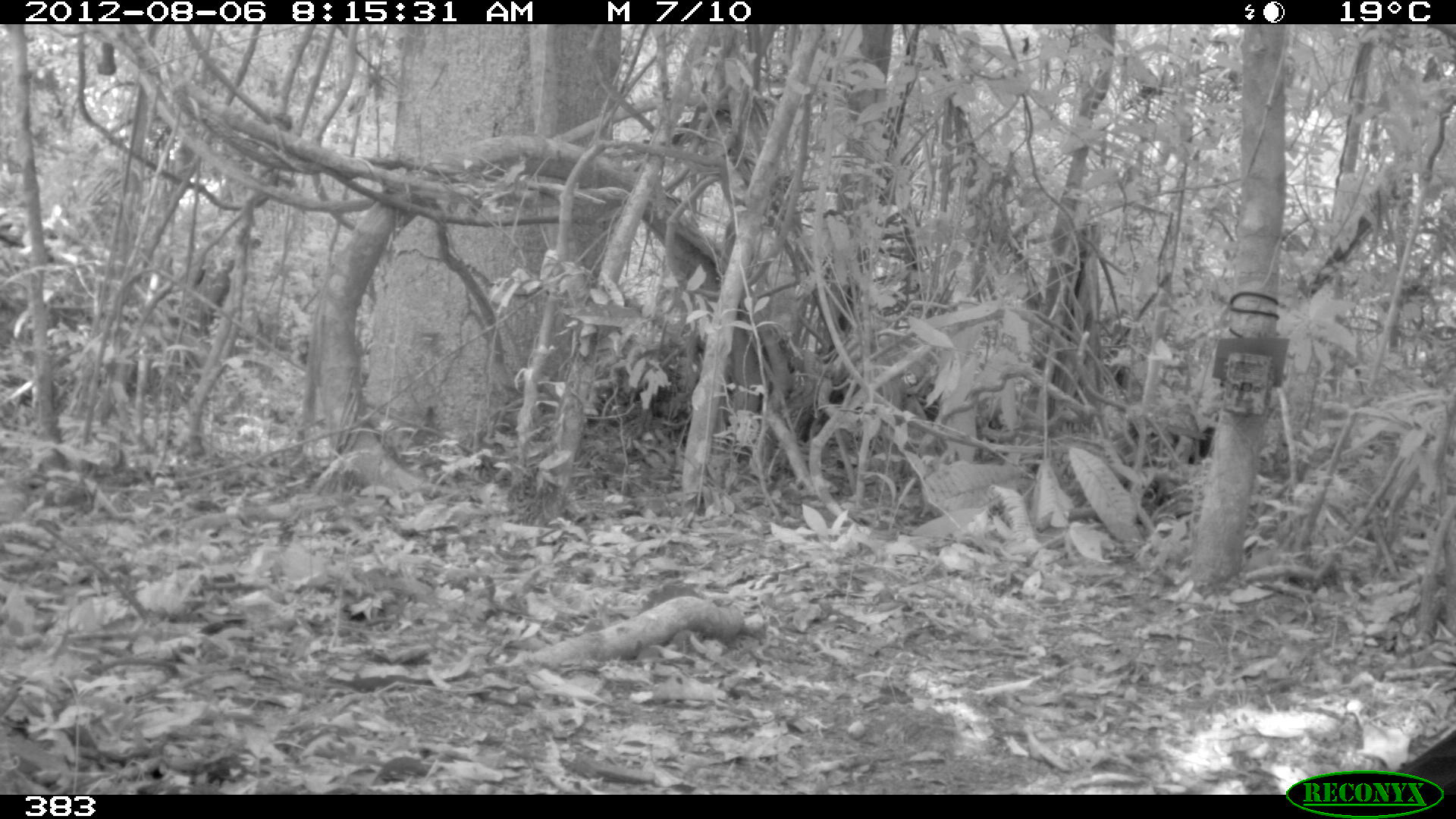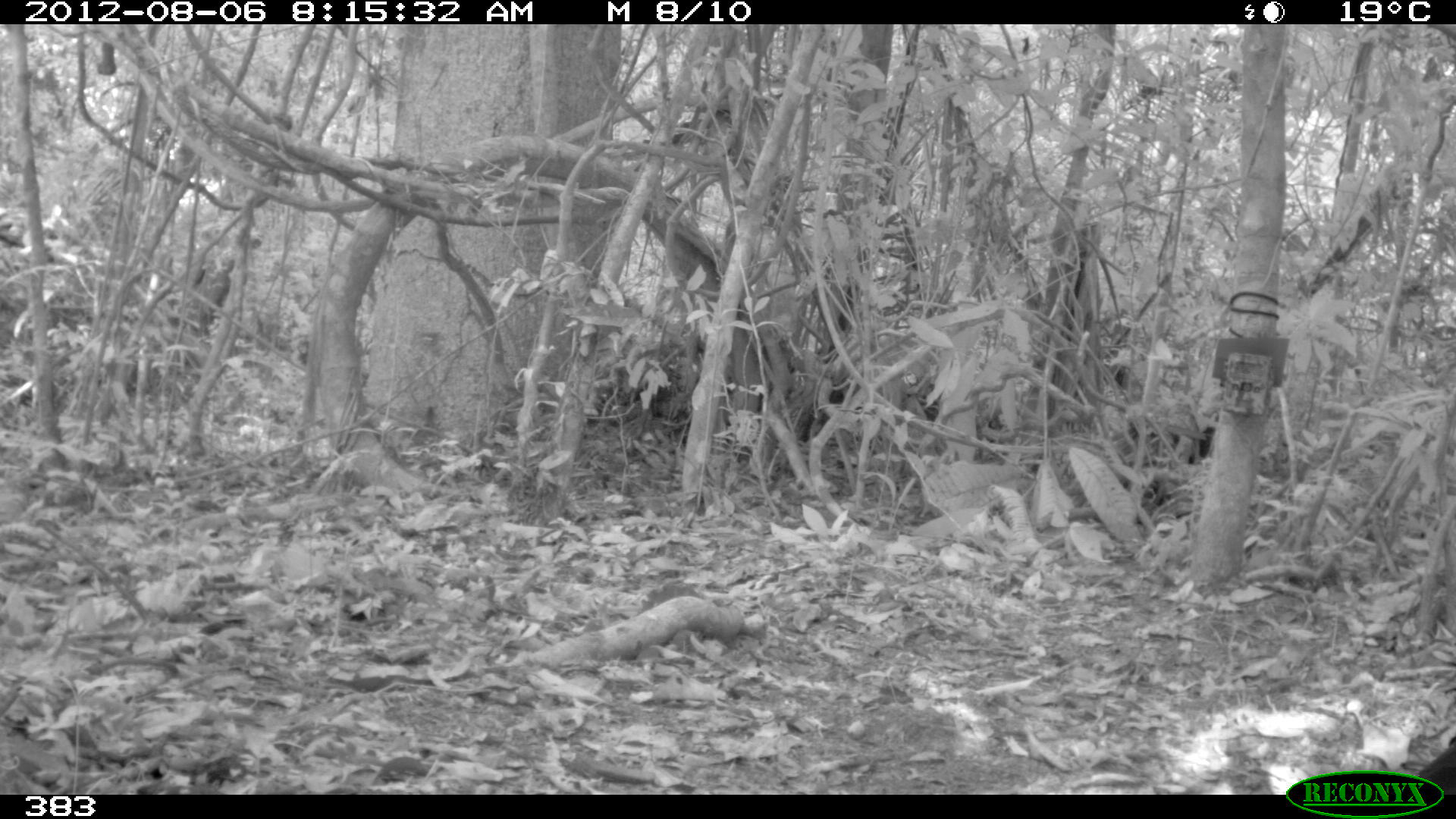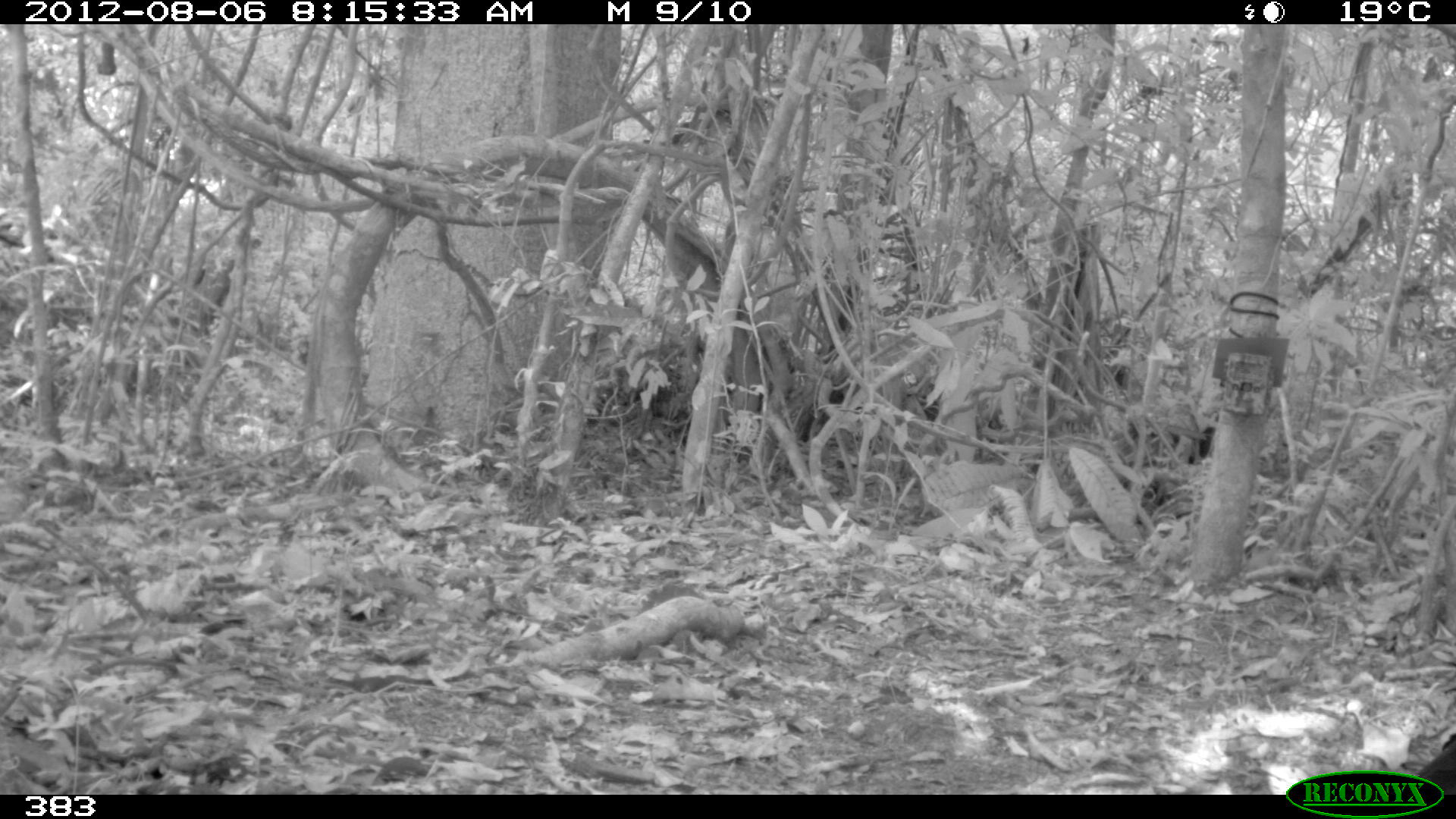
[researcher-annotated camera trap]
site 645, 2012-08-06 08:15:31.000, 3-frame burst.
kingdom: Animalia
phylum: Chordata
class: Aves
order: Galliformes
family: Cracidae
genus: Mitu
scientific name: Mitu tuberosum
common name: razor-billed curassow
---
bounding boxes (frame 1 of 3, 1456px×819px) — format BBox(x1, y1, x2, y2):
mitu tuberosum: BBox(1384, 726, 1456, 793)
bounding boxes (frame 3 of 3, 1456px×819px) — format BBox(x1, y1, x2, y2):
mitu tuberosum: BBox(1399, 732, 1456, 794)